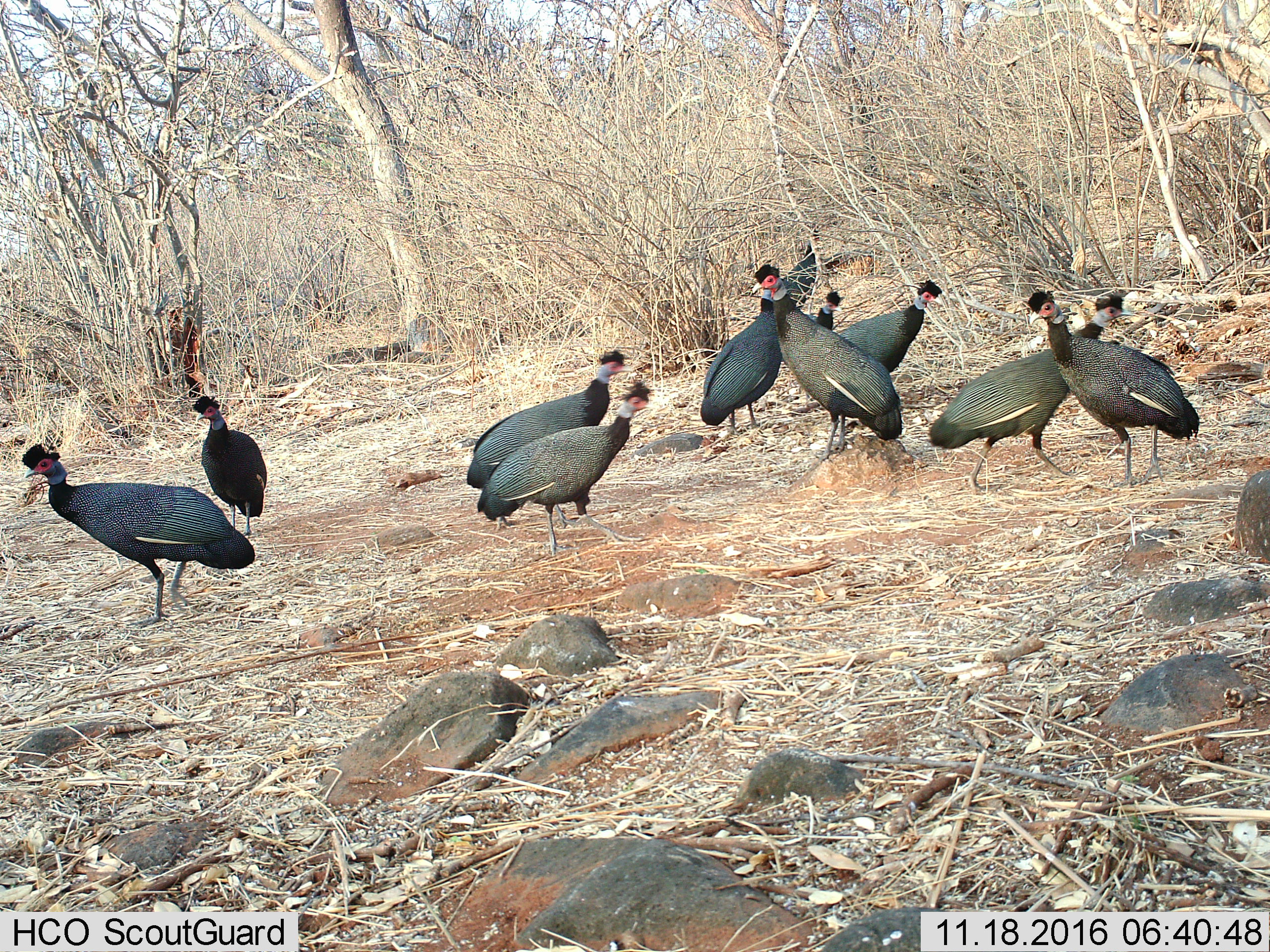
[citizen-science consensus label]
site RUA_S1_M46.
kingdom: Animalia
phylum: Chordata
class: Aves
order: Galliformes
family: Numididae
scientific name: Numididae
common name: guineafowl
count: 11-50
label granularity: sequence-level